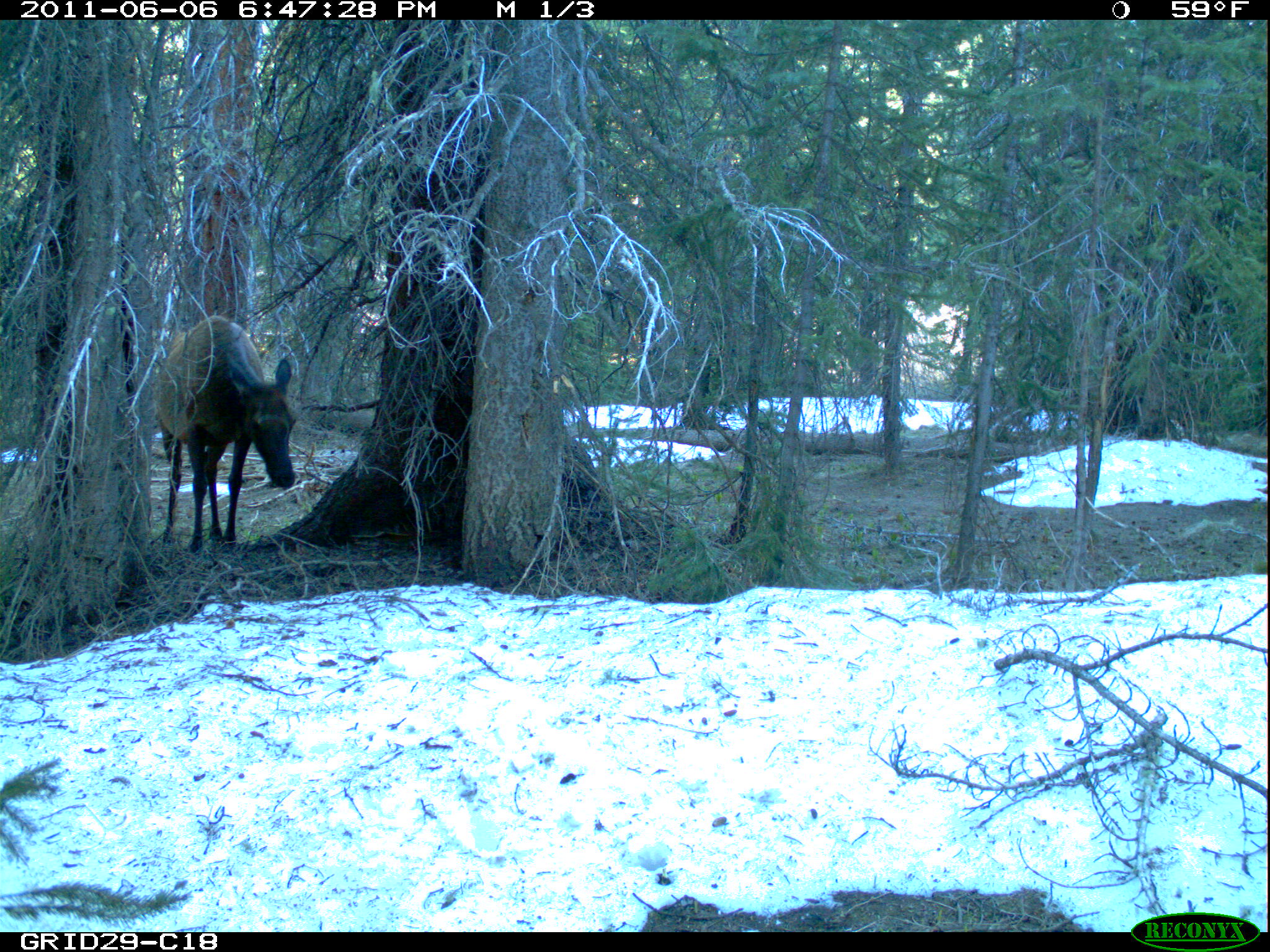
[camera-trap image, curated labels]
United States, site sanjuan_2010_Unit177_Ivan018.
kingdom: Animalia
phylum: Chordata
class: Mammalia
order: Artiodactyla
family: Cervidae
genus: Cervus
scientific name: Cervus elaphus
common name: red deer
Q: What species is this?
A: Cervus elaphus (red deer).